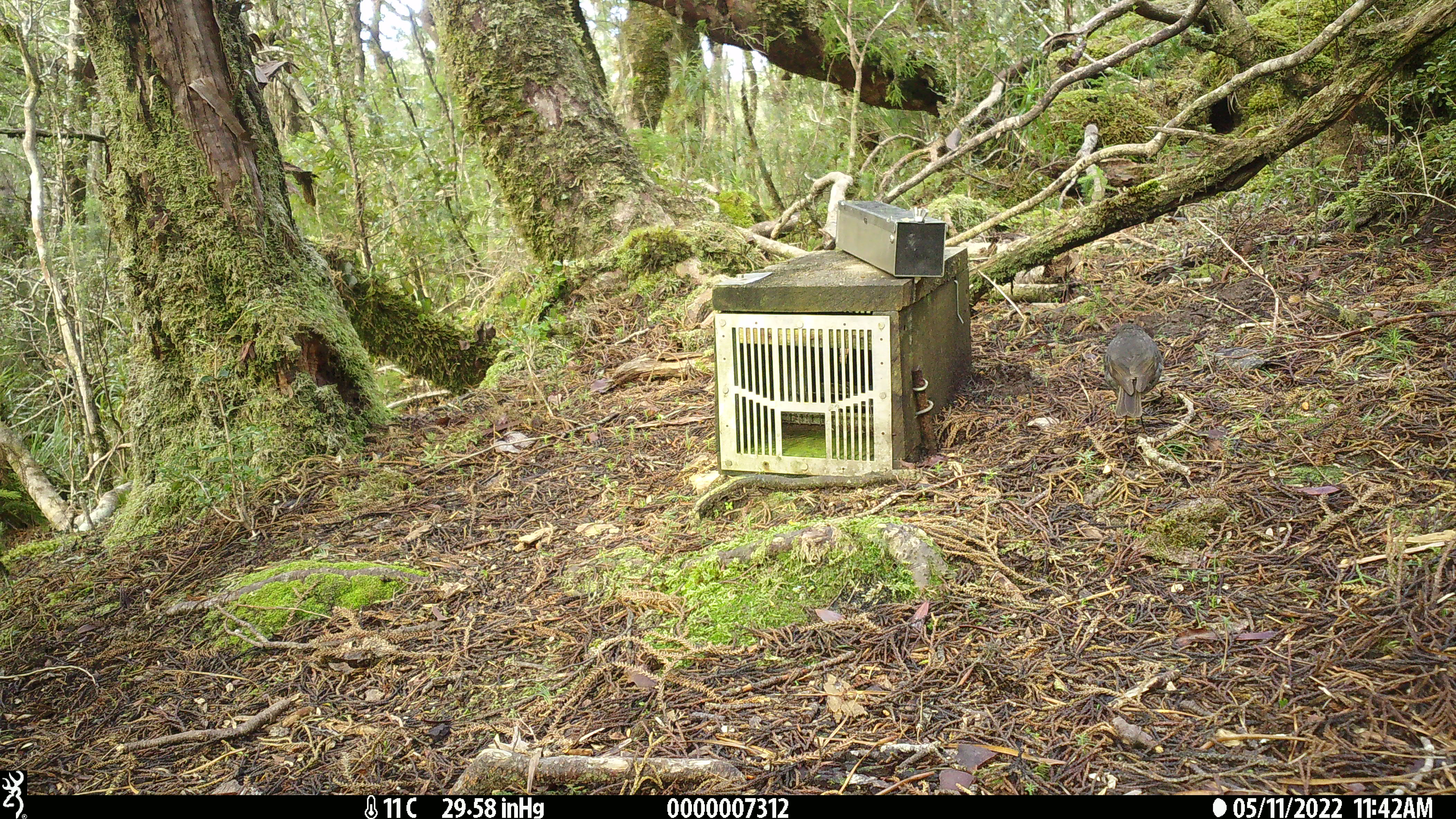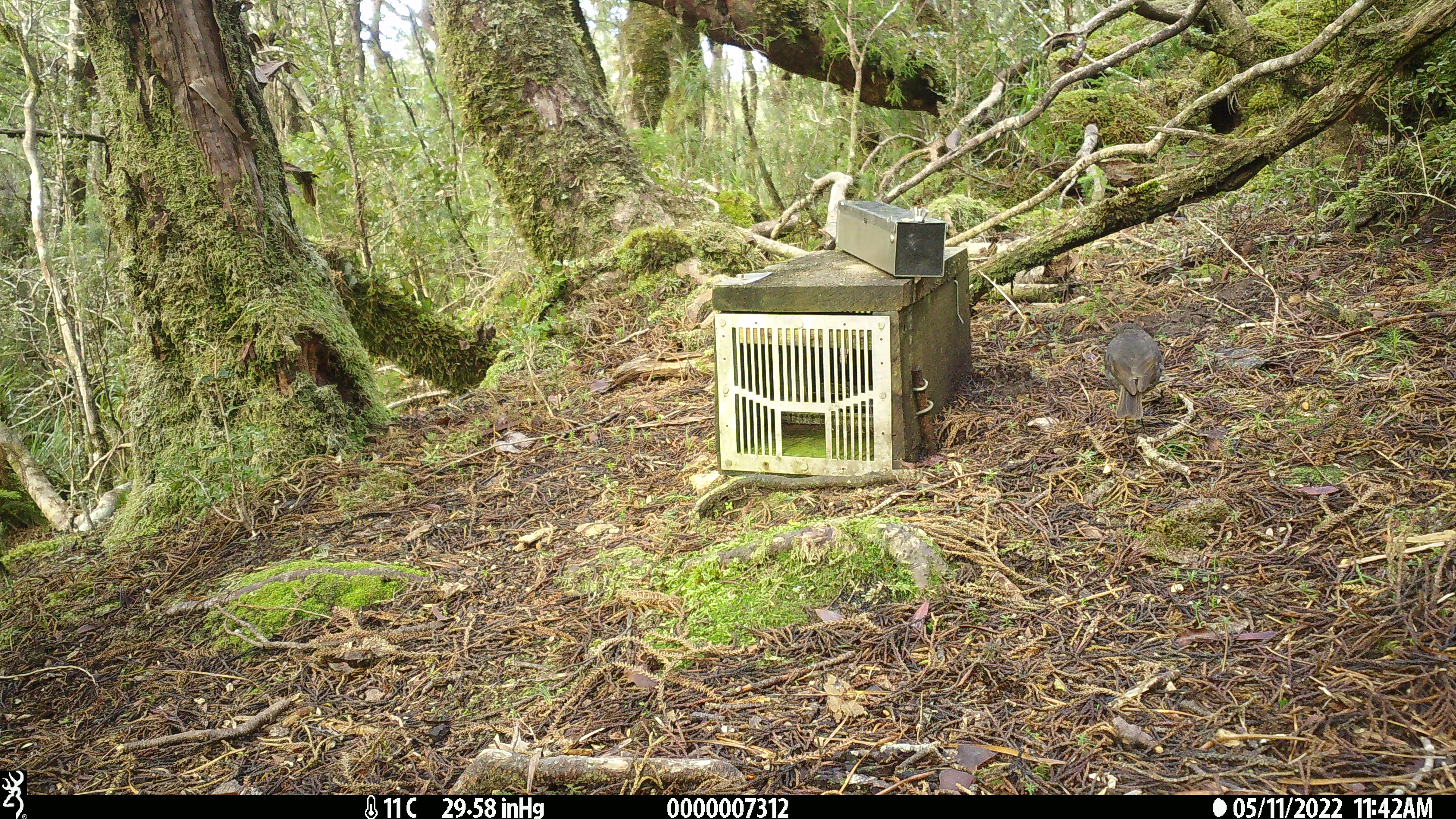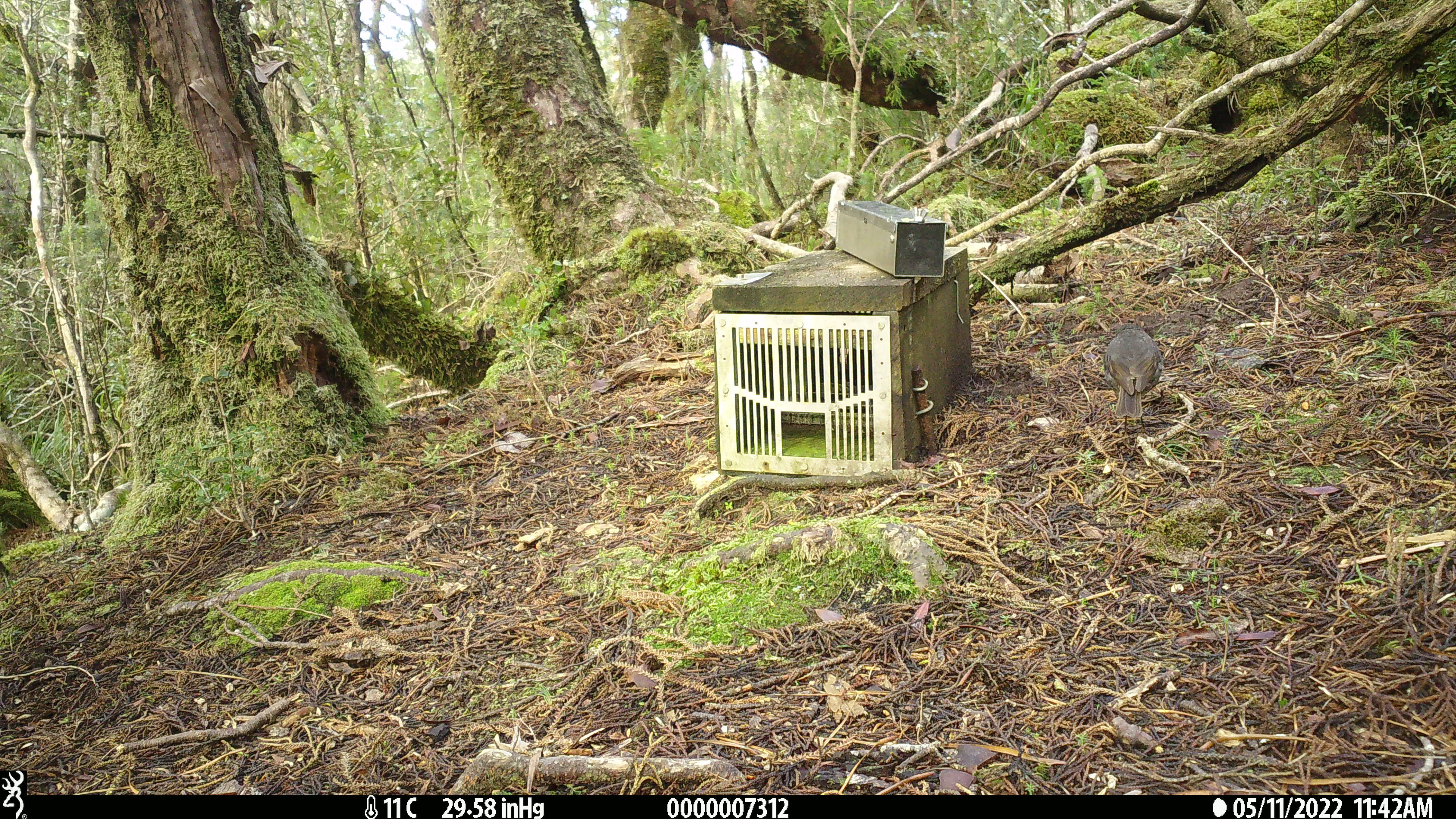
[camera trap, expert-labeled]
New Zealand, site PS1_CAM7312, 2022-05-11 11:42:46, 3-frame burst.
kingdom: Animalia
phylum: Chordata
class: Aves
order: Passeriformes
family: Petroicidae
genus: Petroica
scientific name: Petroica australis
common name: new zealand robin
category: robin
Robin (new zealand robin) (Petroica australis).